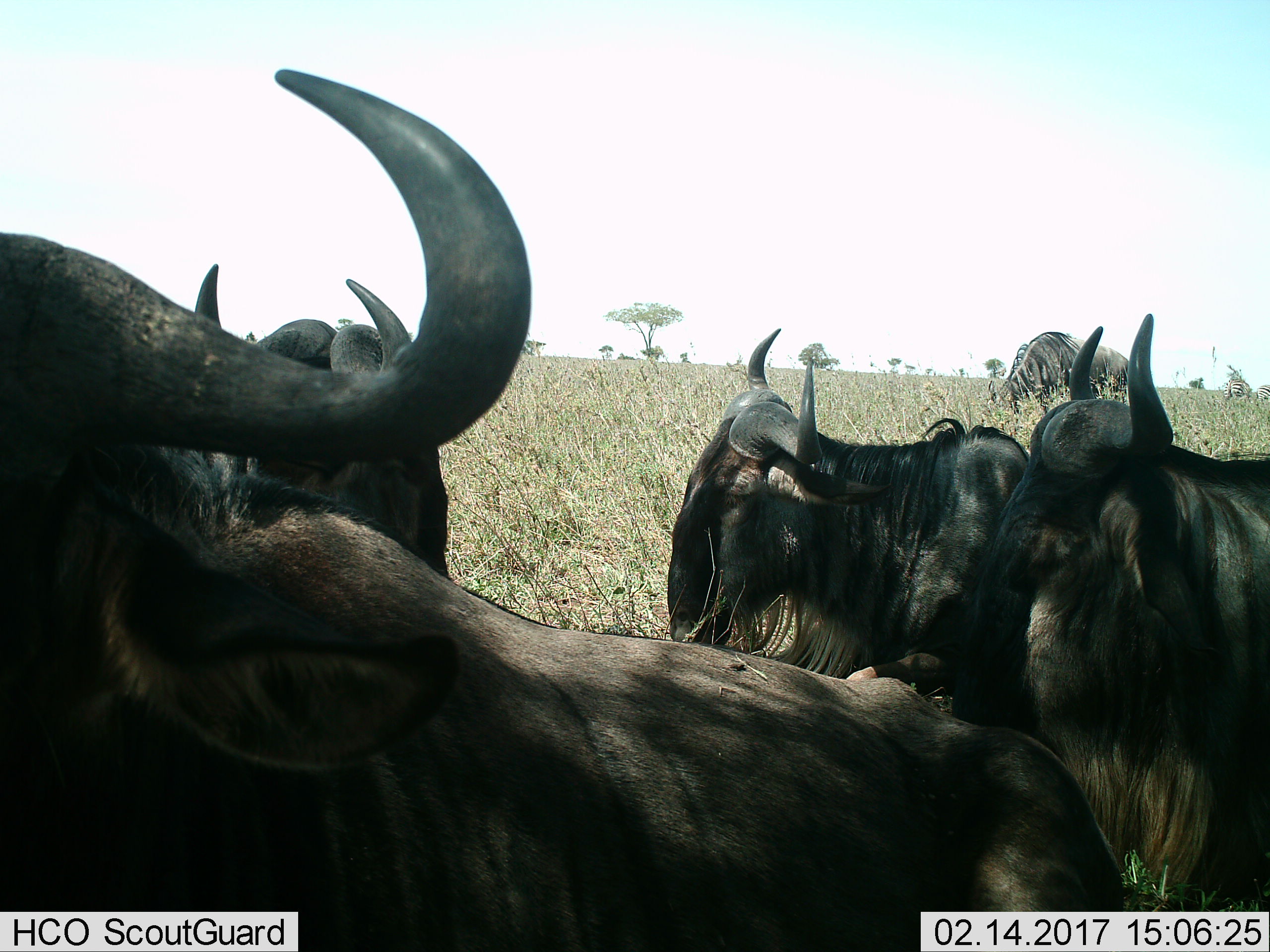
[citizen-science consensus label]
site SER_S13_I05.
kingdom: Animalia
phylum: Chordata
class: Mammalia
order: Artiodactyla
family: Bovidae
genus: Connochaetes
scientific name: Connochaetes taurinus taurinus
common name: blue wildebeest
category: wildebeestblue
Wildebeestblue (blue wildebeest) (Connochaetes taurinus taurinus), count 5. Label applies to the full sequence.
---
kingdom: Animalia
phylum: Chordata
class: Mammalia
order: Perissodactyla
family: Equidae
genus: Equus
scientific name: Equus quagga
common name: plains zebra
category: zebraplains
Zebraplains (plains zebra) (Equus quagga), count 2. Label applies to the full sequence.